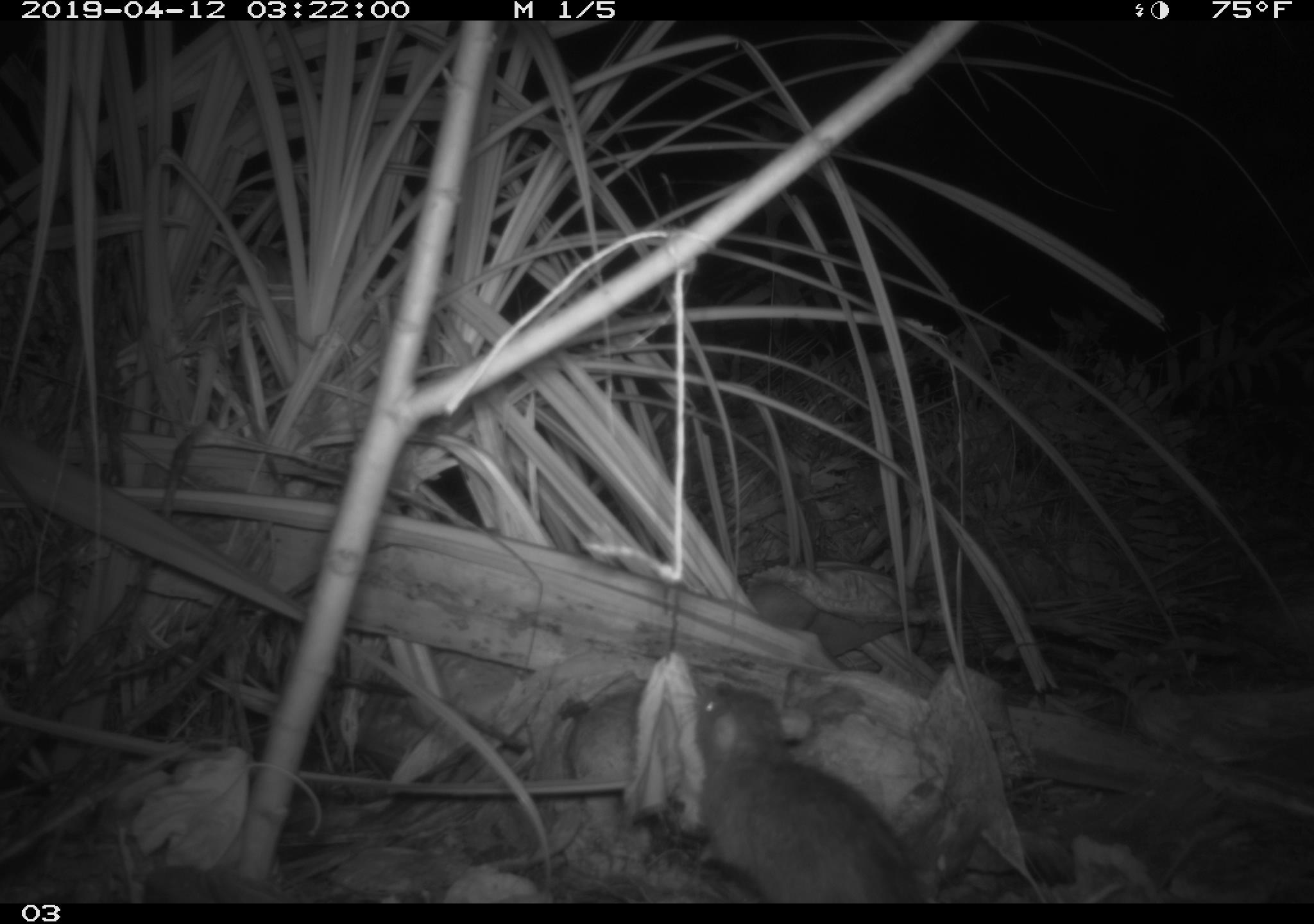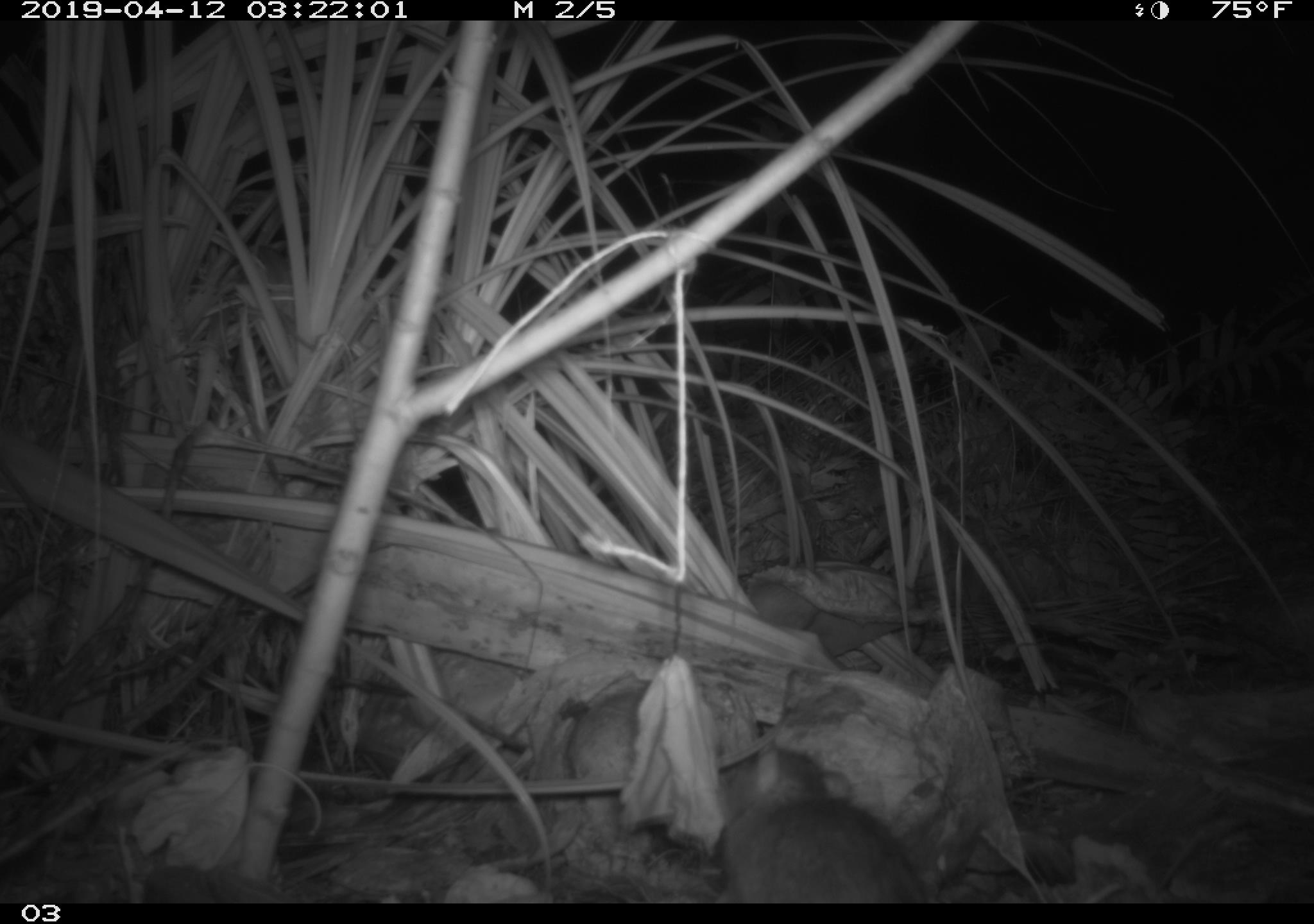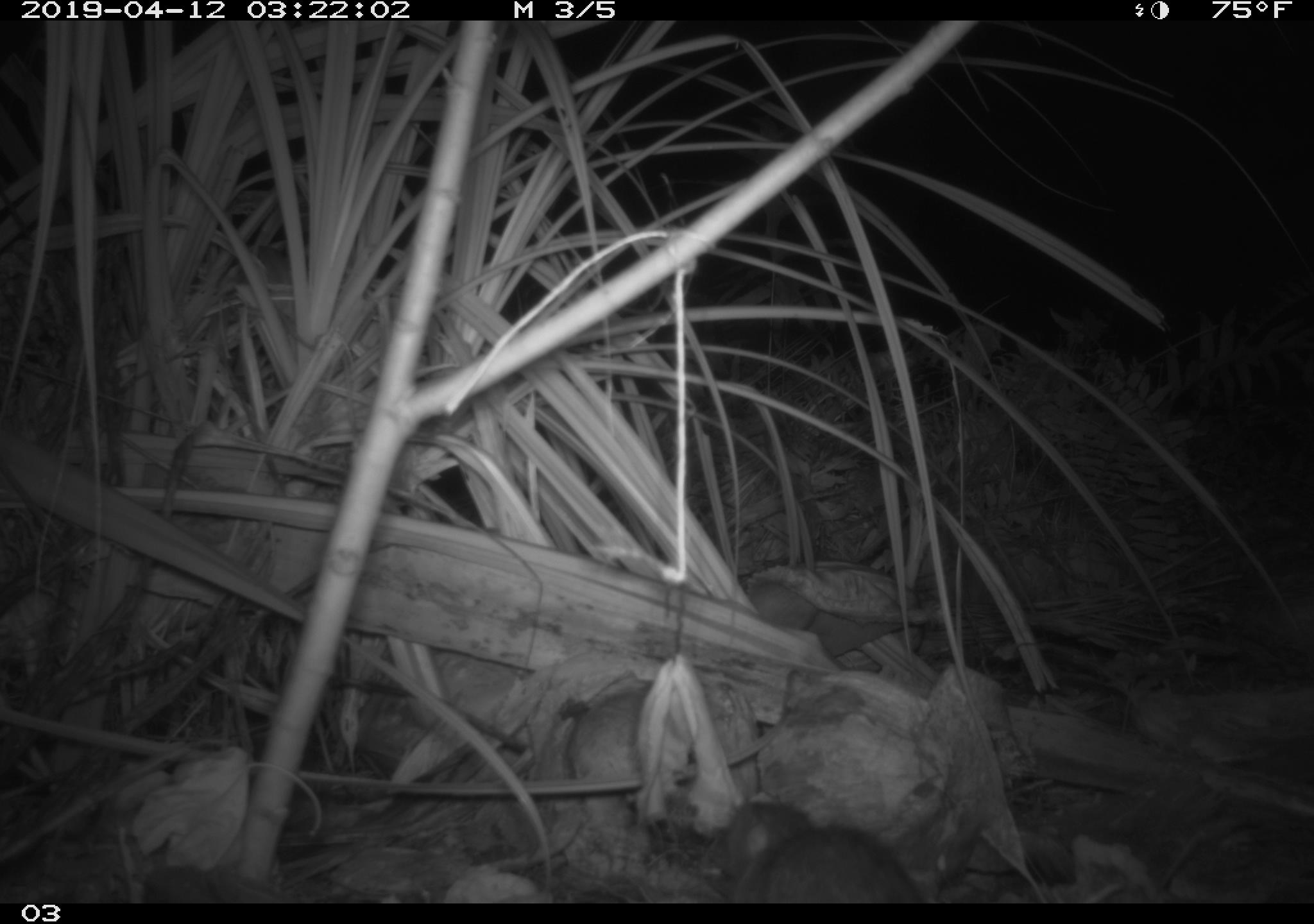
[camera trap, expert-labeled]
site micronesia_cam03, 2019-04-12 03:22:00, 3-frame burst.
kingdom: Animalia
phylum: Chordata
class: Mammalia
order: Rodentia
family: Muridae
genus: Rattus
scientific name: Rattus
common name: rat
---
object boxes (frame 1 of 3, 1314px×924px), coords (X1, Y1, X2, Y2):
rat: (687, 682, 919, 902)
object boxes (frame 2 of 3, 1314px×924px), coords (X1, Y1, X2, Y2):
rat: (712, 749, 931, 903)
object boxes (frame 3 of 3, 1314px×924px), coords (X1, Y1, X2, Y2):
rat: (714, 799, 930, 903)